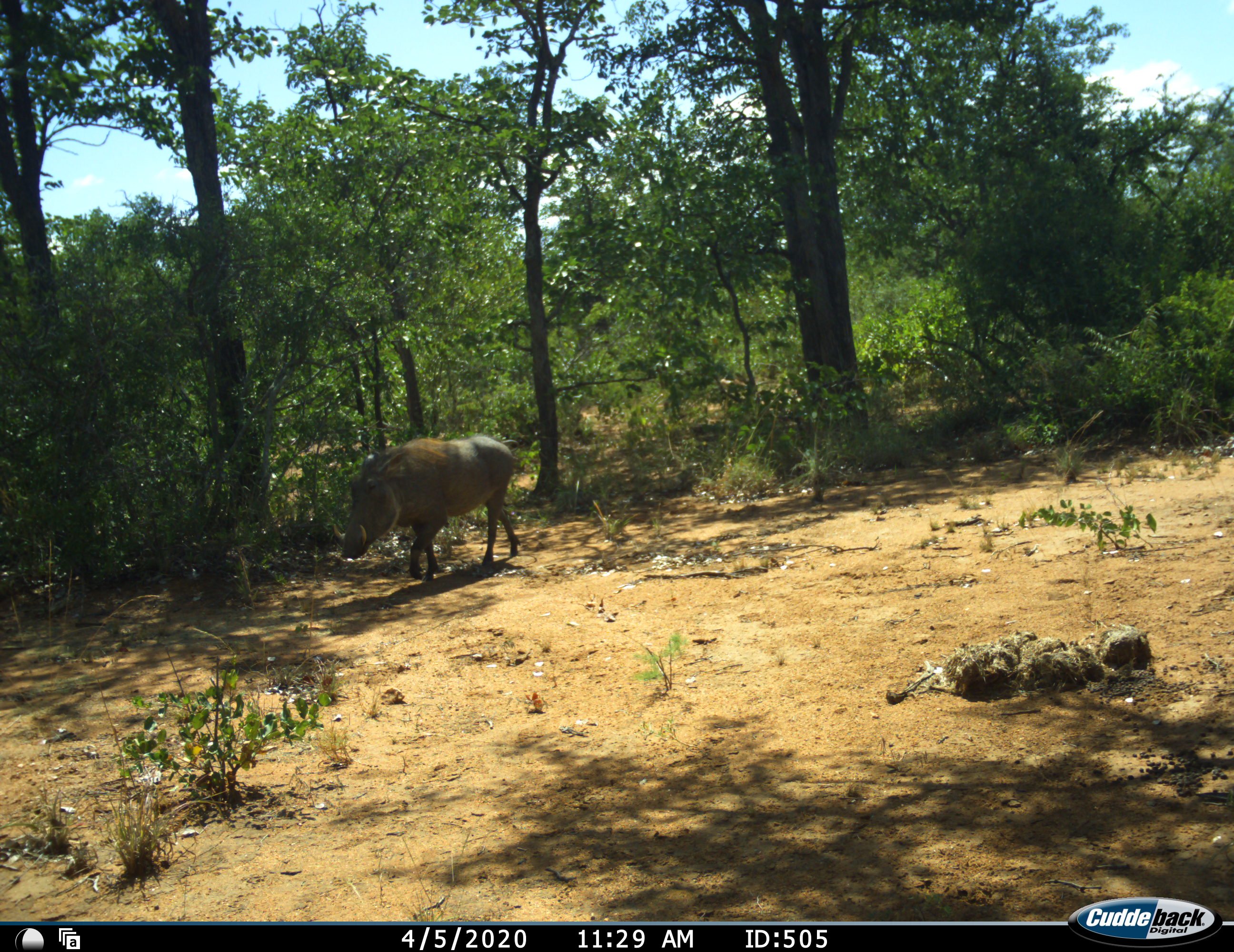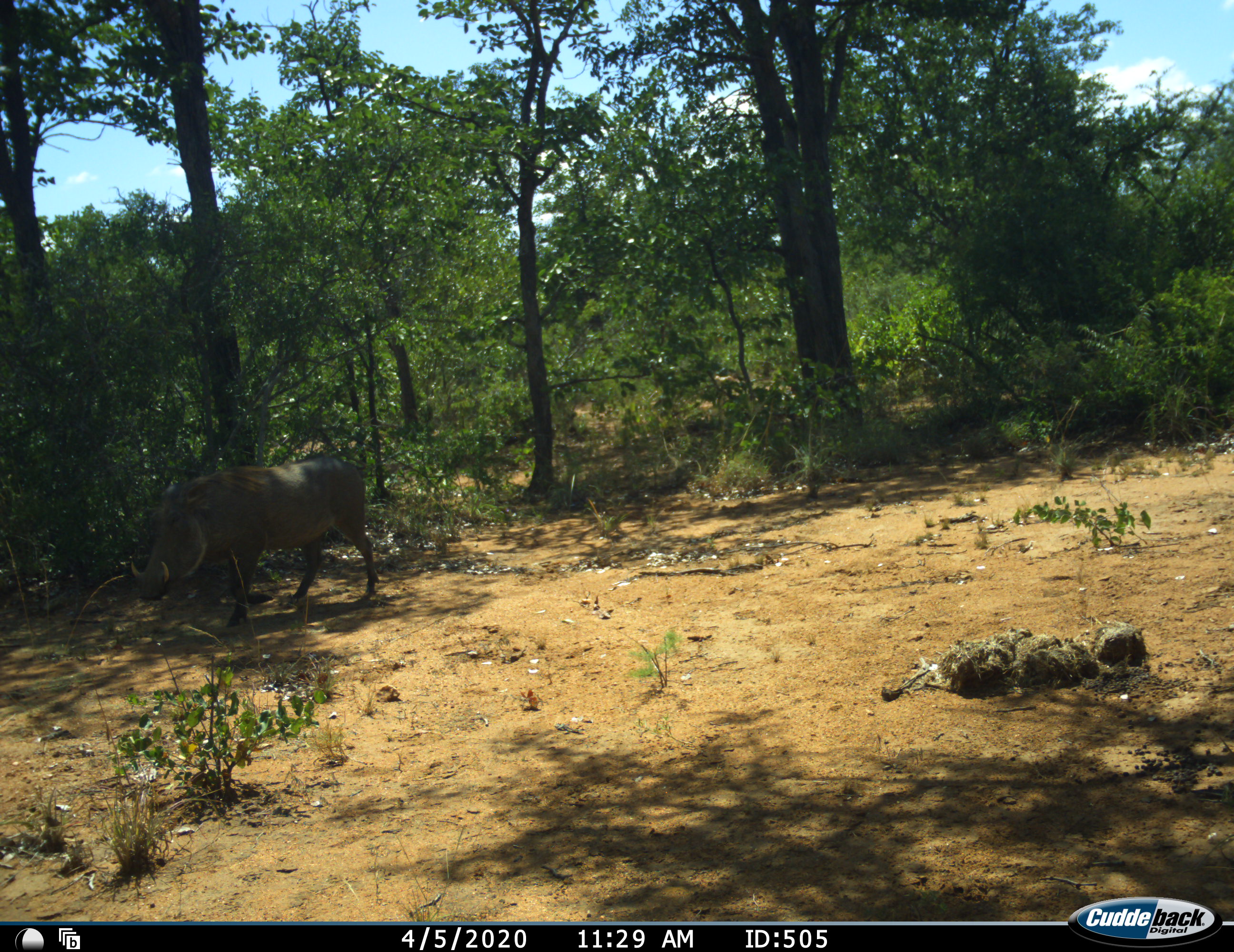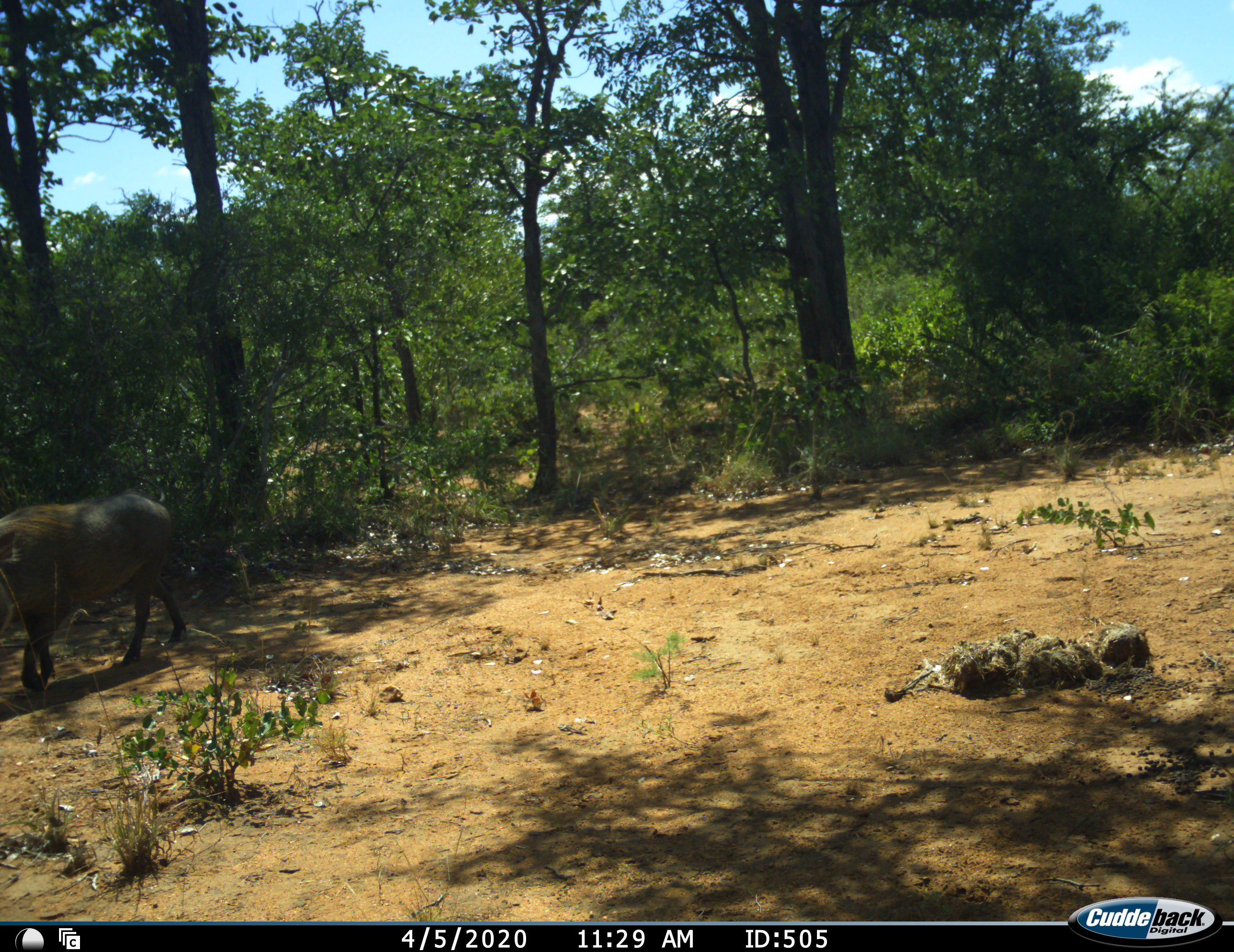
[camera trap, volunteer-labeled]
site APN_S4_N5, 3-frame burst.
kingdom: Animalia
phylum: Chordata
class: Mammalia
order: Artiodactyla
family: Suidae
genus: Phacochoerus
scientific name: Phacochoerus africanus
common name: warthog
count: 1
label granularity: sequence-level